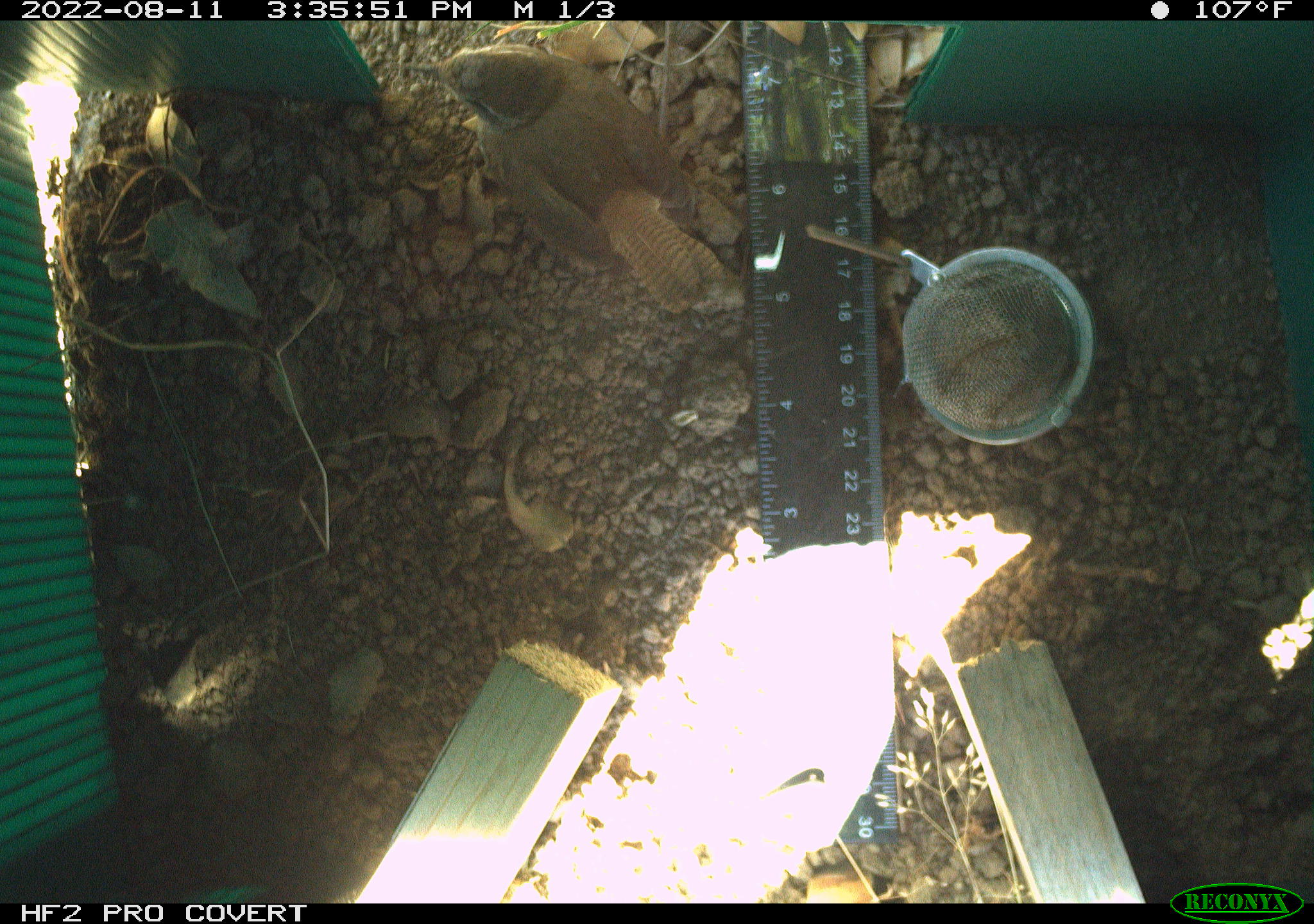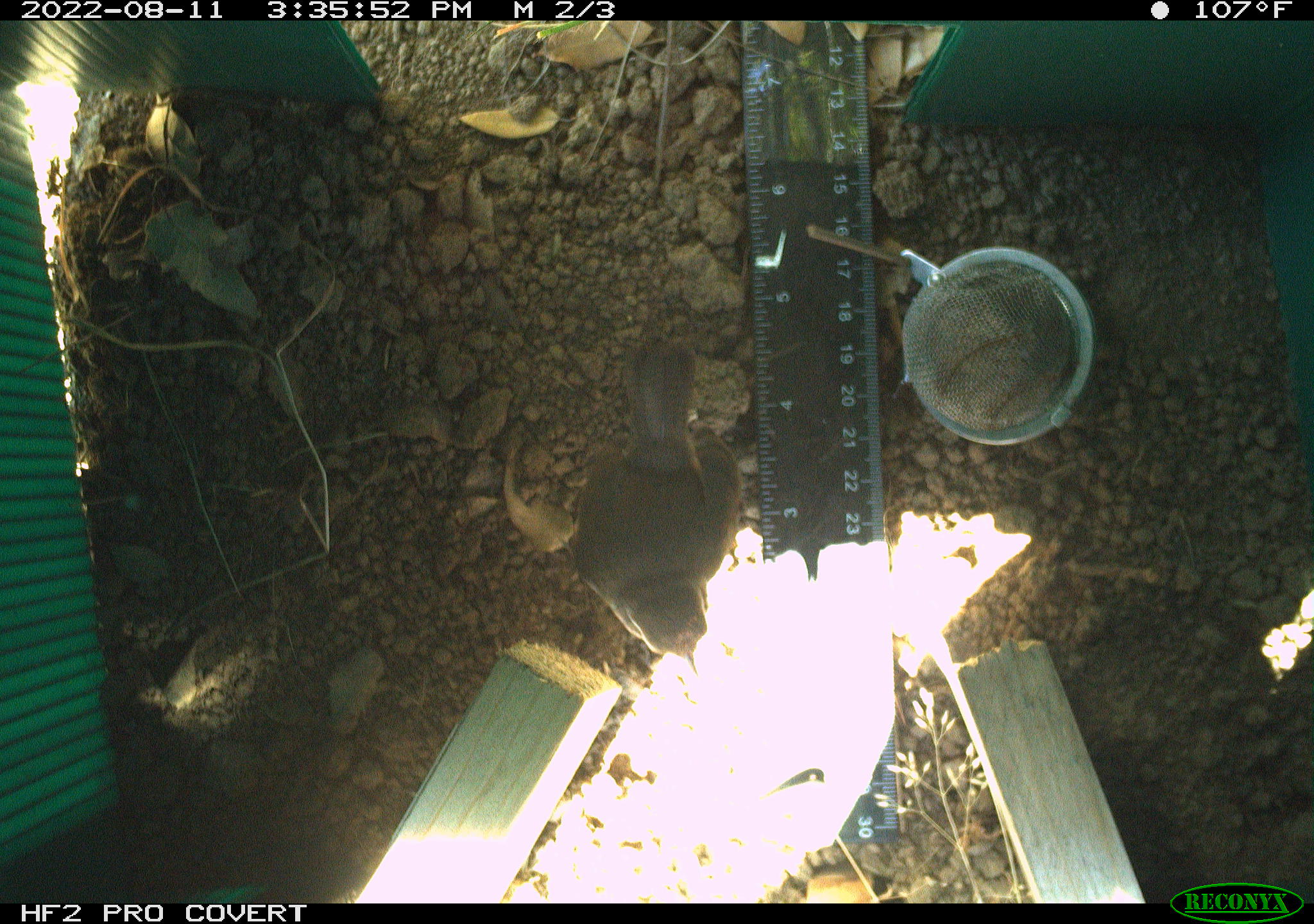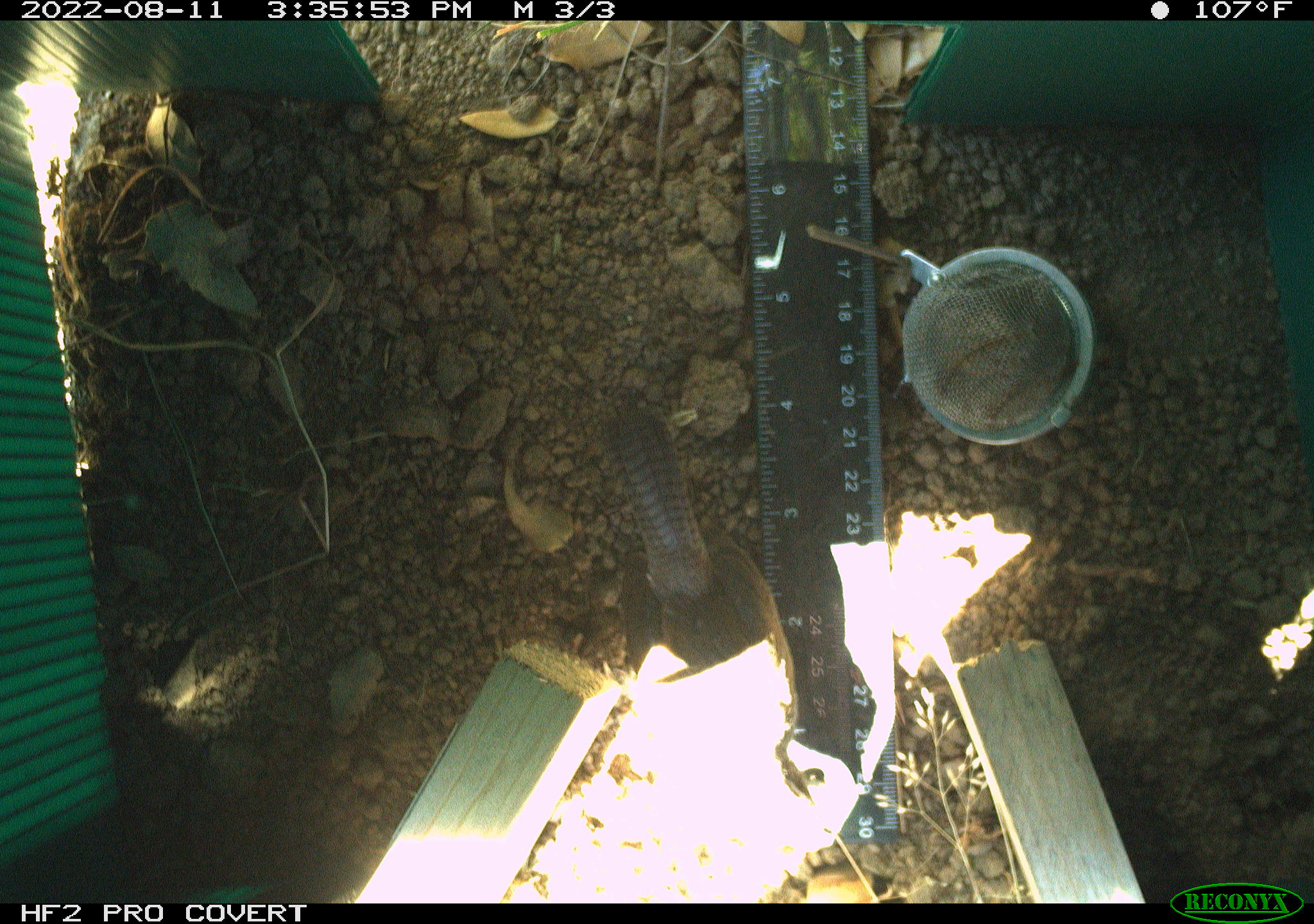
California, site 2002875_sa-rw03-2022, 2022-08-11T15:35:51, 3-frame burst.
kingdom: Animalia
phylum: Chordata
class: Aves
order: Passeriformes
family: Troglodytidae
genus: Thryomanes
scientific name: Thryomanes bewickii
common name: bewick's wren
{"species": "bewick's wren (Thryomanes bewickii)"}